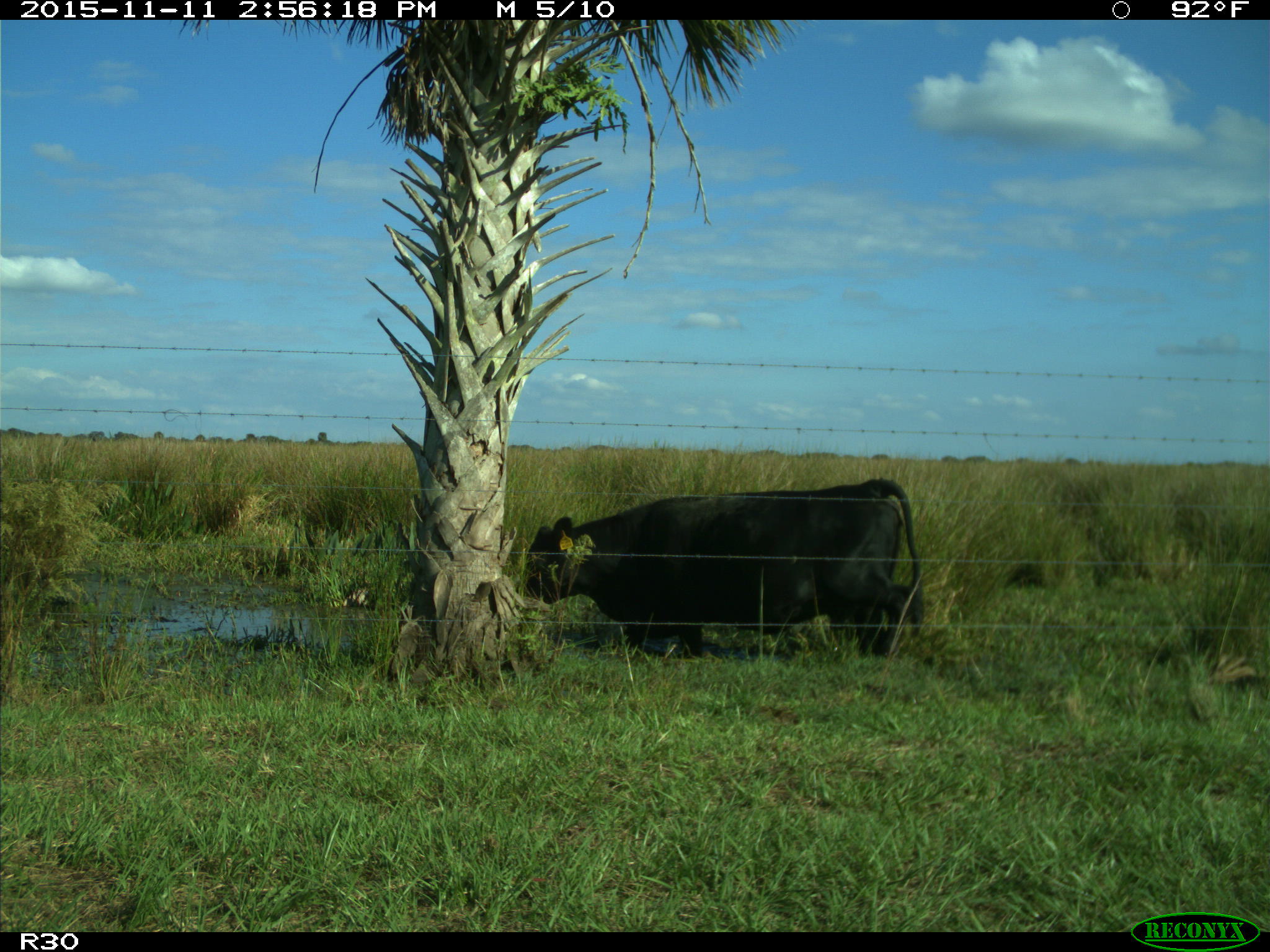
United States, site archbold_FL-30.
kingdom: Animalia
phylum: Chordata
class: Mammalia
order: Artiodactyla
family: Bovidae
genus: Bos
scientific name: Bos taurus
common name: domestic cow